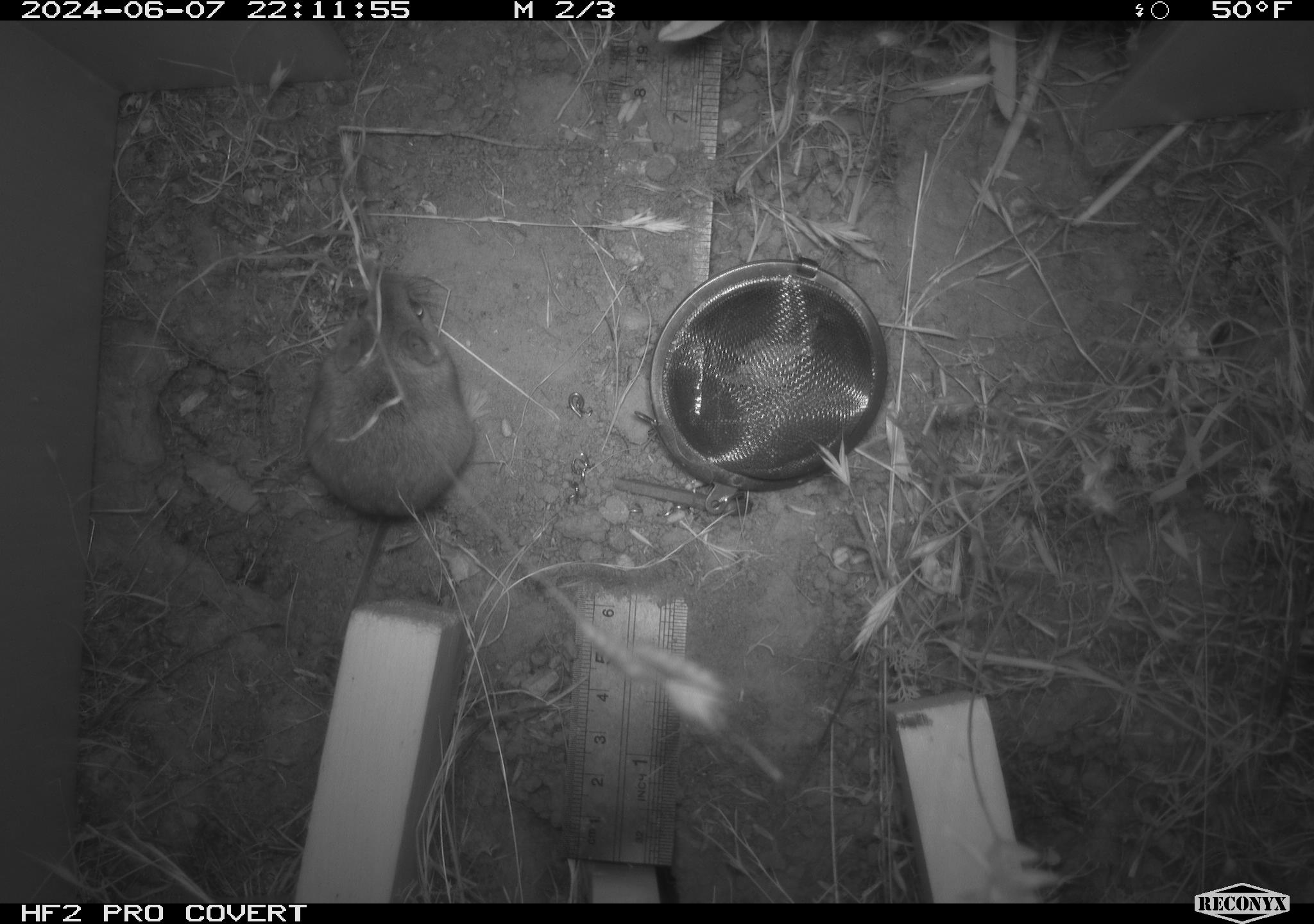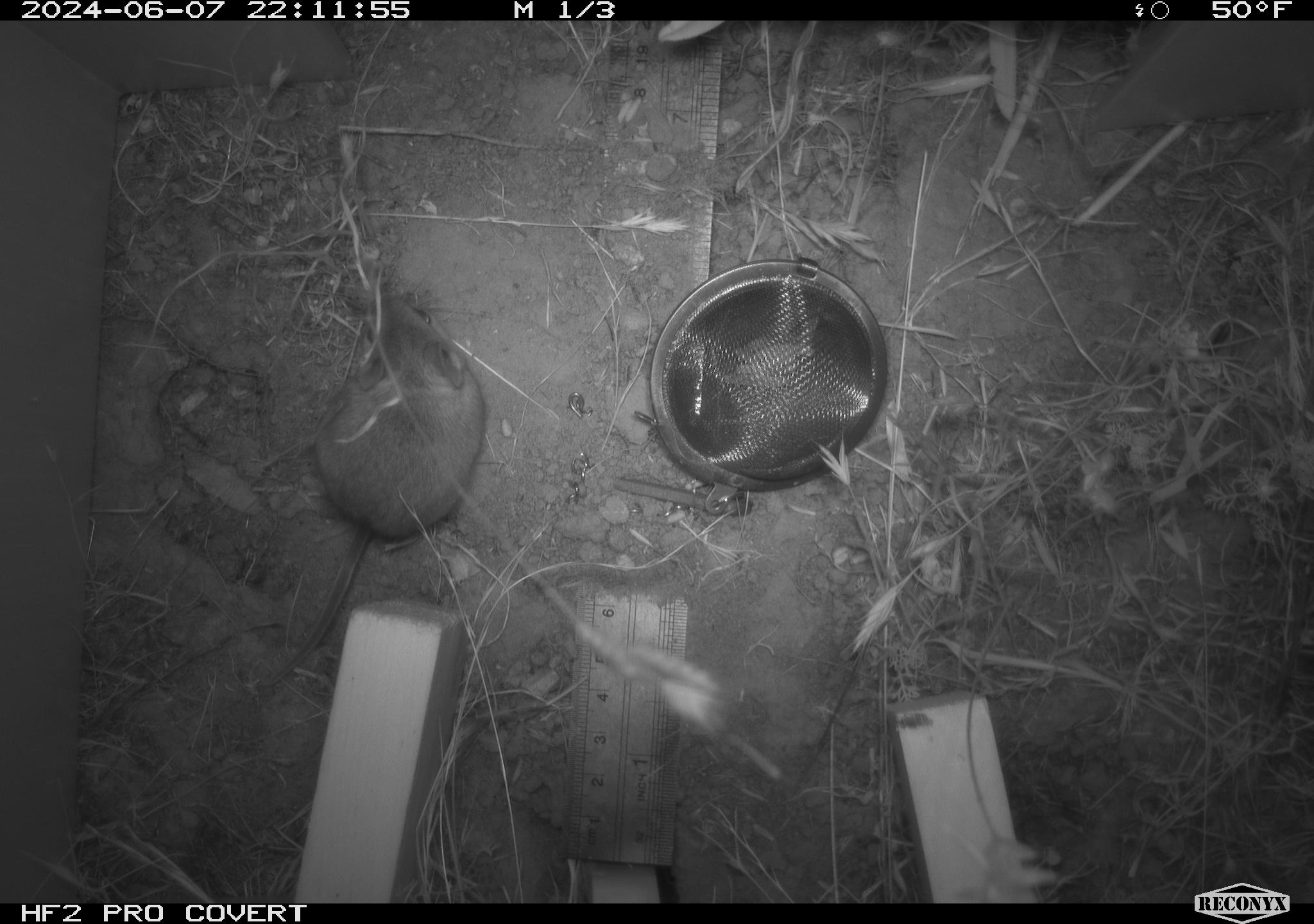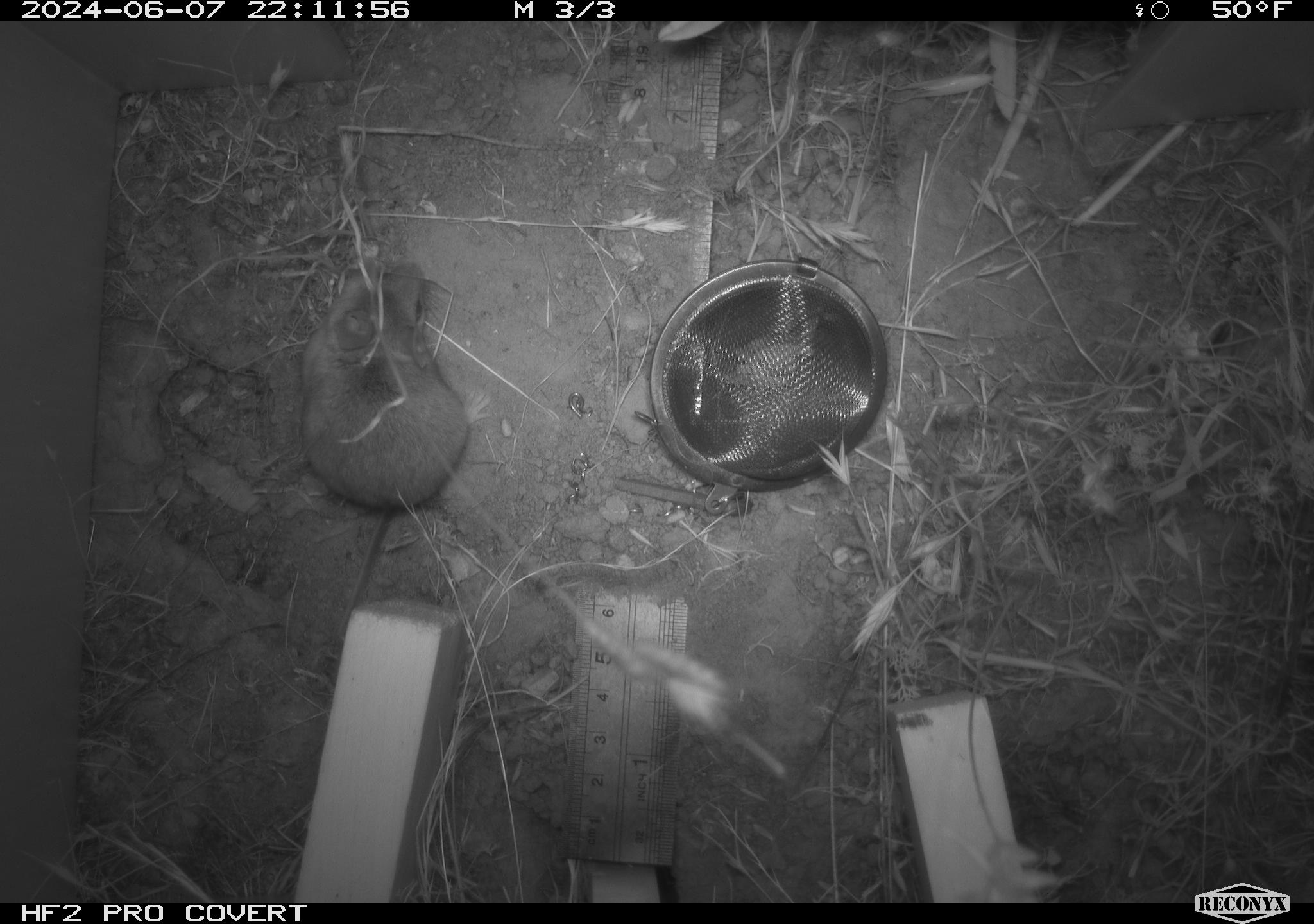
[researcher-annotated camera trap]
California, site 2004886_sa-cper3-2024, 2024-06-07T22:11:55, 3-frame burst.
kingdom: Animalia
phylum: Chordata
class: Mammalia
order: Rodentia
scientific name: Rodentia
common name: rodent